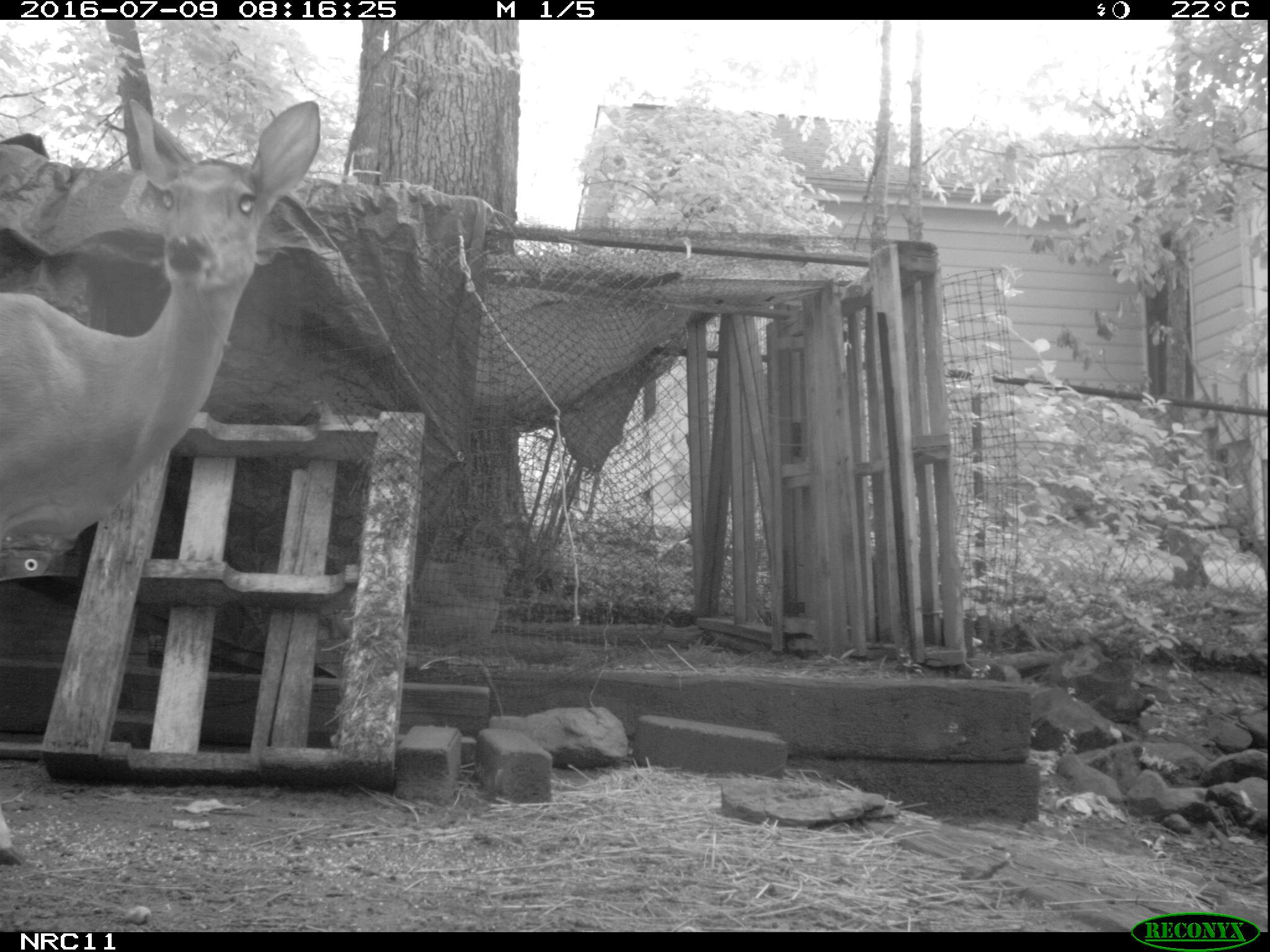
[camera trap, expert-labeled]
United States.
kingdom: Animalia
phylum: Chordata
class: Mammalia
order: Artiodactyla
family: Cervidae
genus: Odocoileus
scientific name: Odocoileus virginianus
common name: white-tailed deer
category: White Tailed Deer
White Tailed Deer (white-tailed deer) (Odocoileus virginianus).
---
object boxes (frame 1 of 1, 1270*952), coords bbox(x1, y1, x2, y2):
White Tailed Deer: bbox(0, 94, 346, 576)